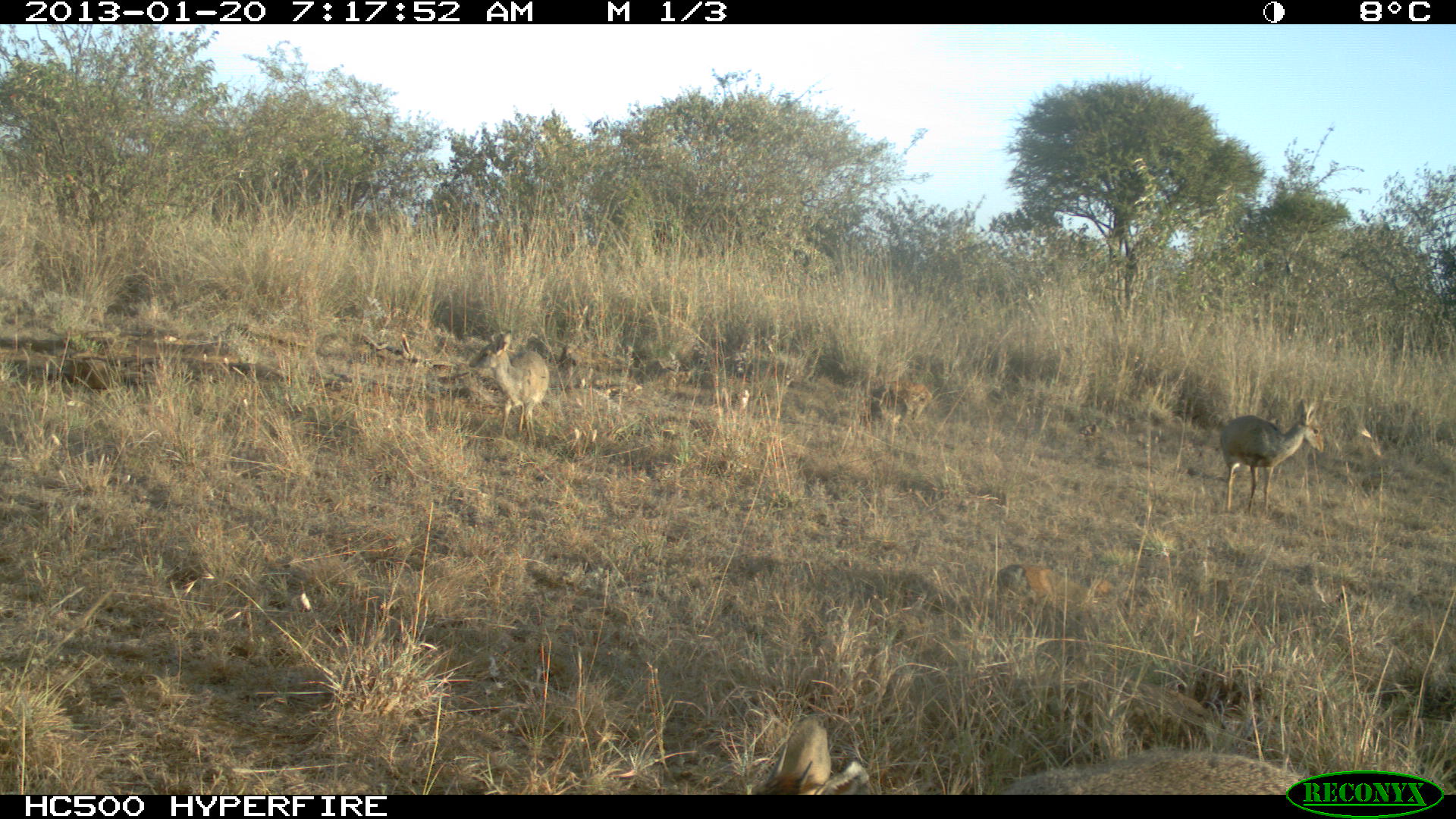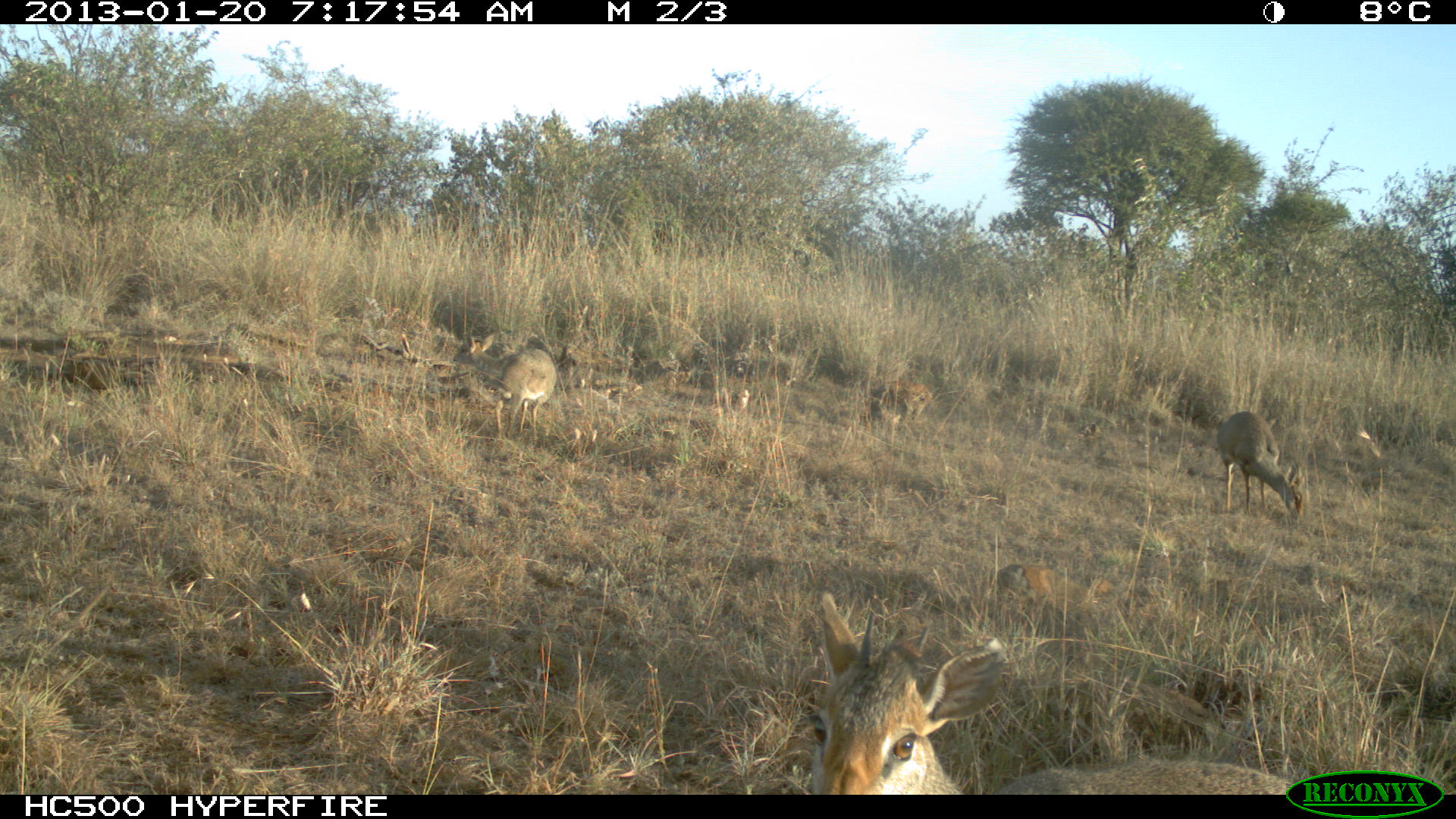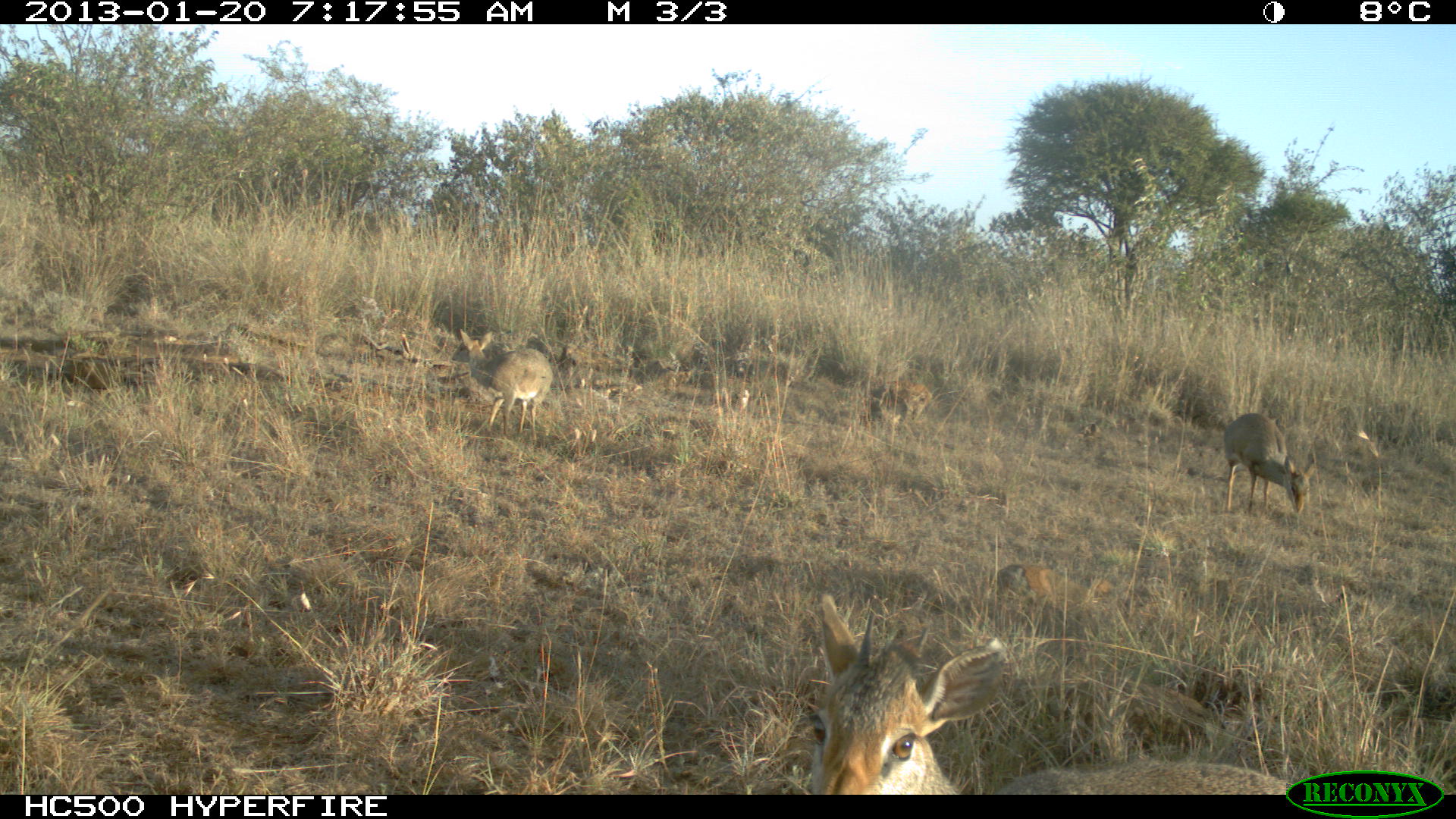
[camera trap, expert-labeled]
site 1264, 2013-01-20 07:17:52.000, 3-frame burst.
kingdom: Animalia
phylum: Chordata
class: Mammalia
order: Artiodactyla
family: Bovidae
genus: Madoqua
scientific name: Madoqua guentheri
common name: günther's dik-dik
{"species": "Madoqua guentheri (günther's dik-dik)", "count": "3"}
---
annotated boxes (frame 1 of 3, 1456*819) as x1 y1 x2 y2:
madoqua guentheri: 756 716 1311 794; 1220 398 1323 515; 468 329 549 445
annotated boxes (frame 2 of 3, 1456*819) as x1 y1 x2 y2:
madoqua guentheri: 812 591 1285 793; 452 333 556 439; 1217 410 1304 523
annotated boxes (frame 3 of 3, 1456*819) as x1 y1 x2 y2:
madoqua guentheri: 799 583 1284 794; 447 324 554 435; 1219 411 1317 519